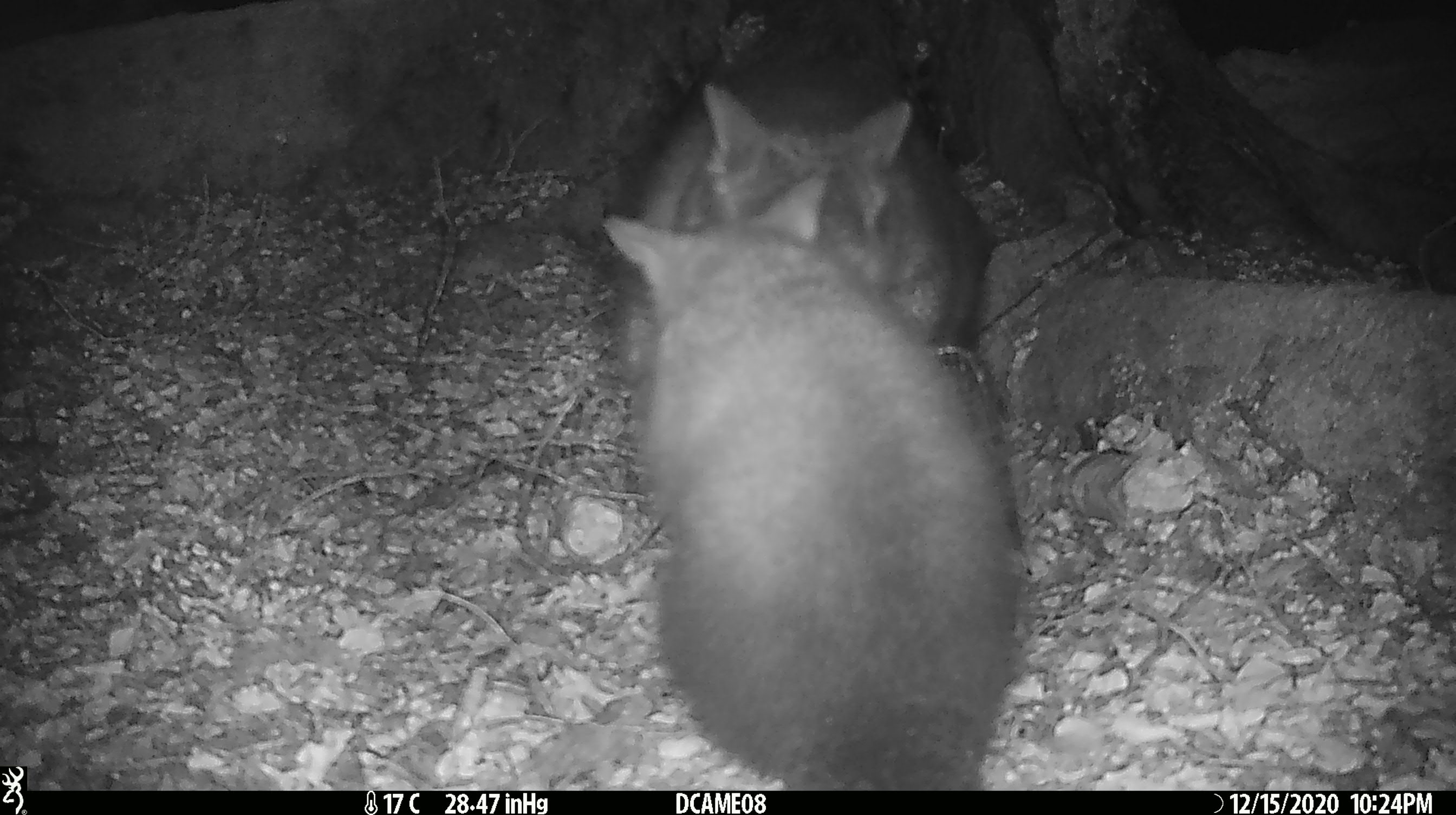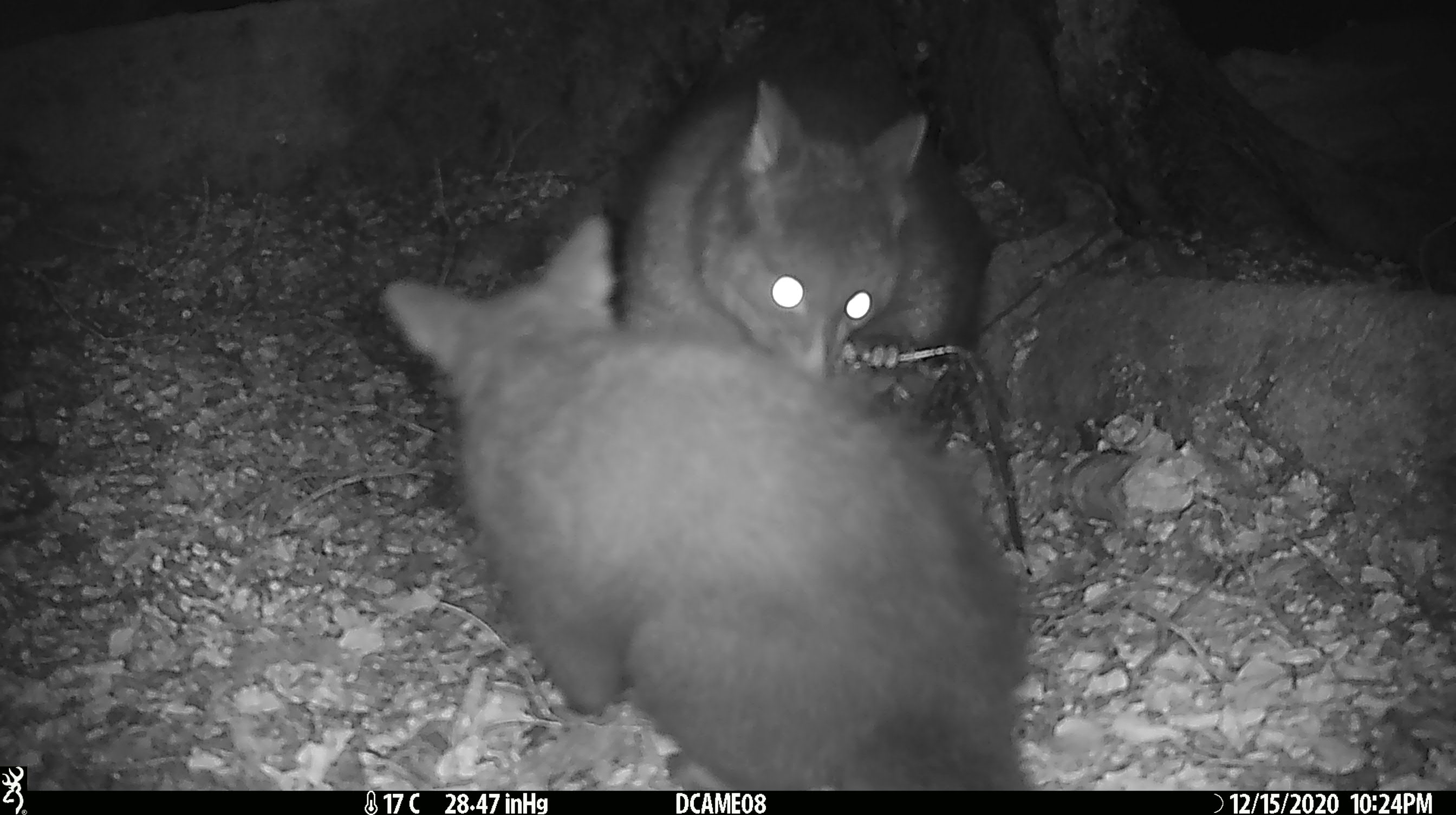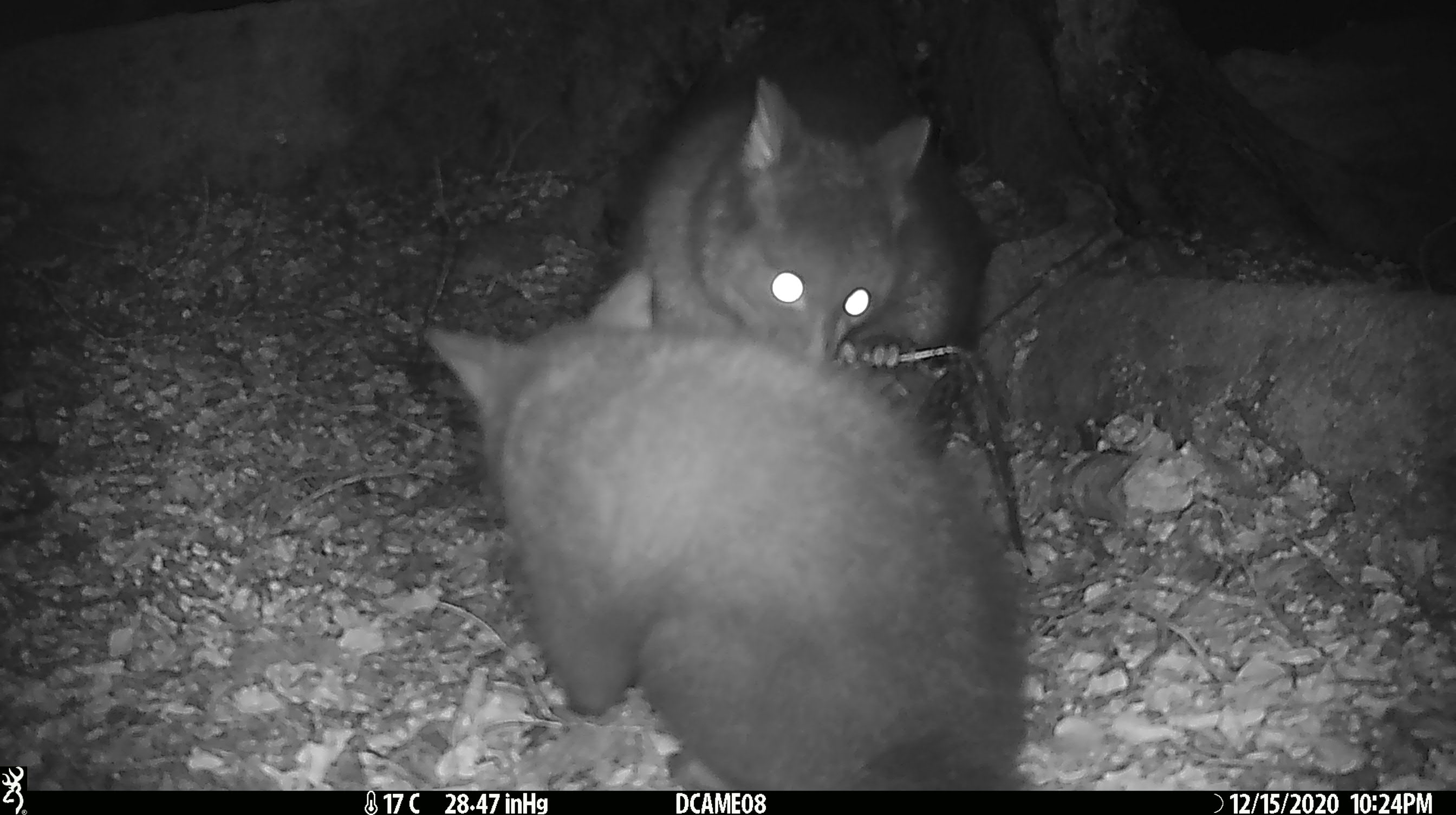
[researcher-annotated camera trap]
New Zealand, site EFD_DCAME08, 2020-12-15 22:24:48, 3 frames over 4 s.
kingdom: Animalia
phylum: Chordata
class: Mammalia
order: Diprotodontia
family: Phalangeridae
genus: Trichosurus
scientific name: Trichosurus vulpecula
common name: common brushtail possum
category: possum